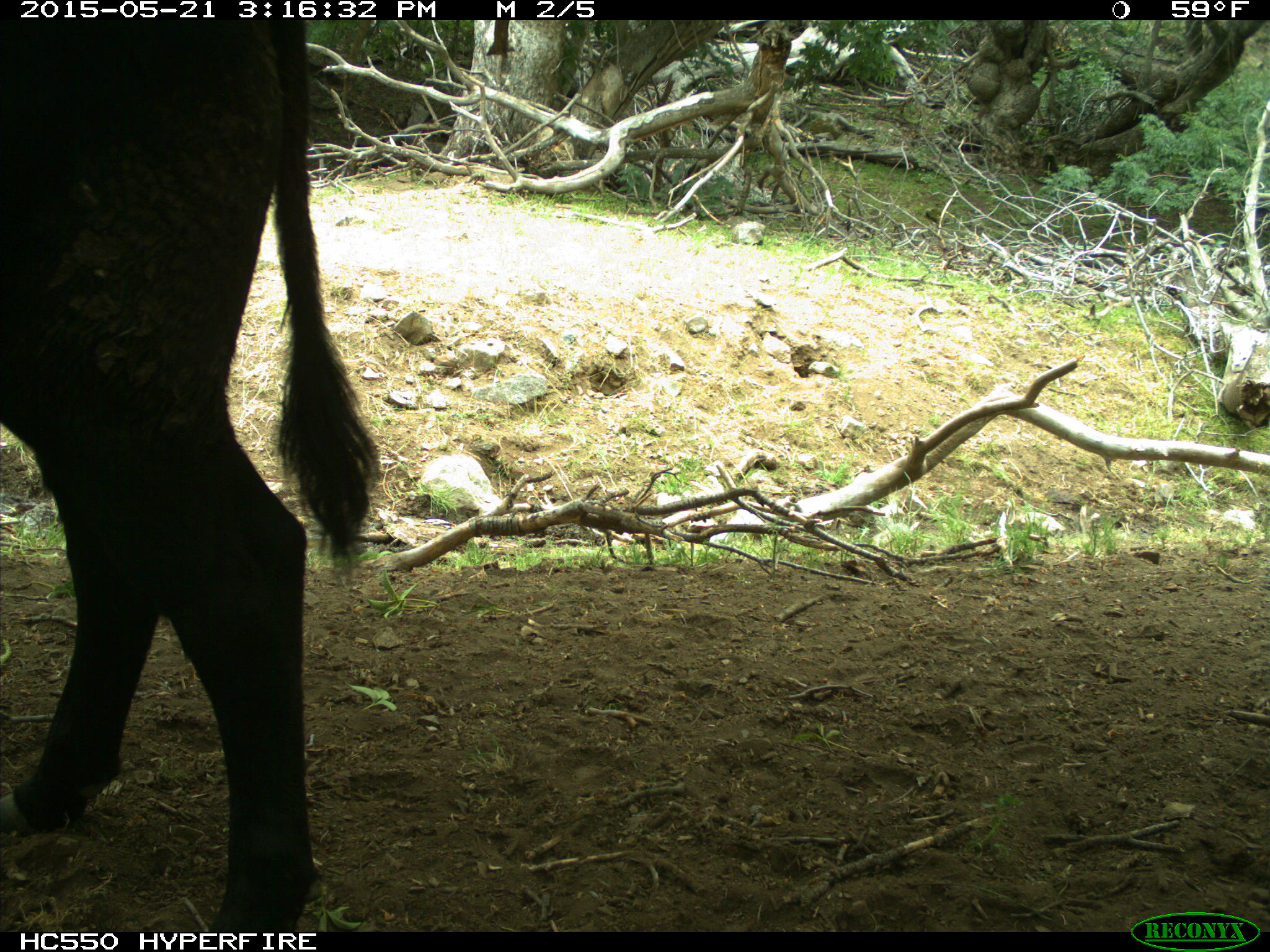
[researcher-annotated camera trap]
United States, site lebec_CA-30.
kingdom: Animalia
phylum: Chordata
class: Mammalia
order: Artiodactyla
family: Bovidae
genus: Bos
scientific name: Bos taurus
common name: domestic cow